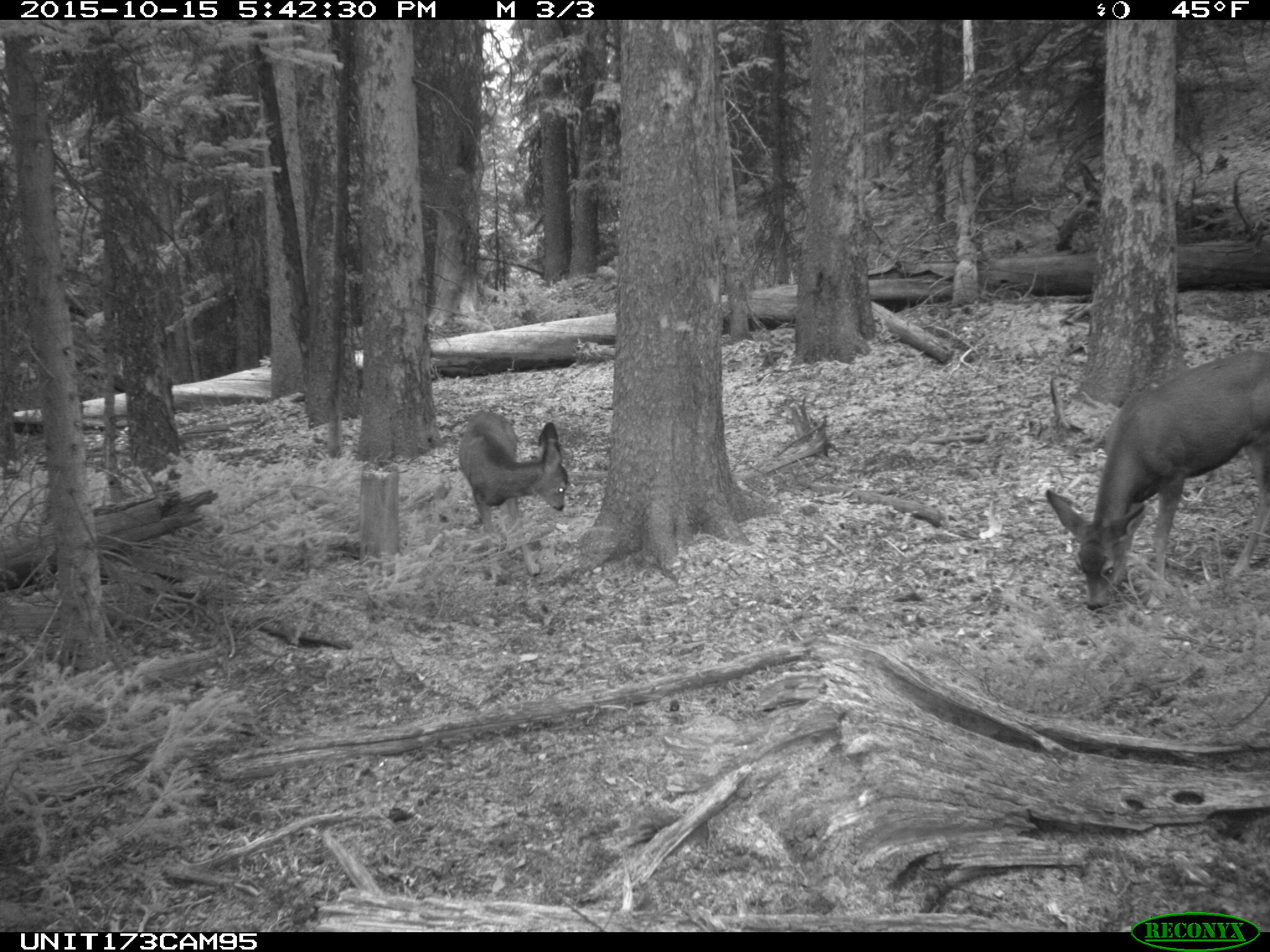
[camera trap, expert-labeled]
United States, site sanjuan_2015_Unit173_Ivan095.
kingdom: Animalia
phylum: Chordata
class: Mammalia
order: Artiodactyla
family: Cervidae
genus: Odocoileus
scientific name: Odocoileus hemionus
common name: mule deer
Odocoileus hemionus (mule deer).